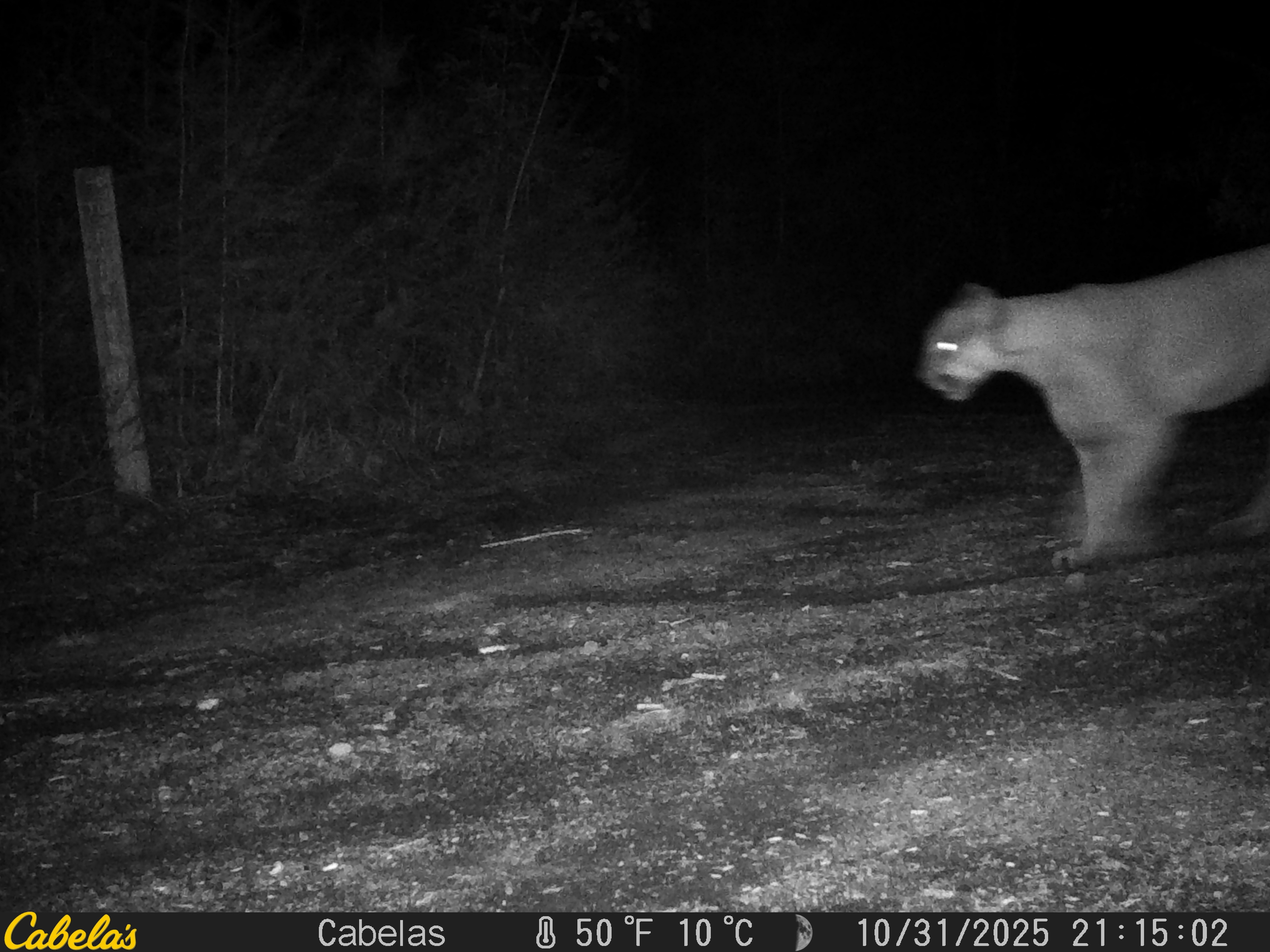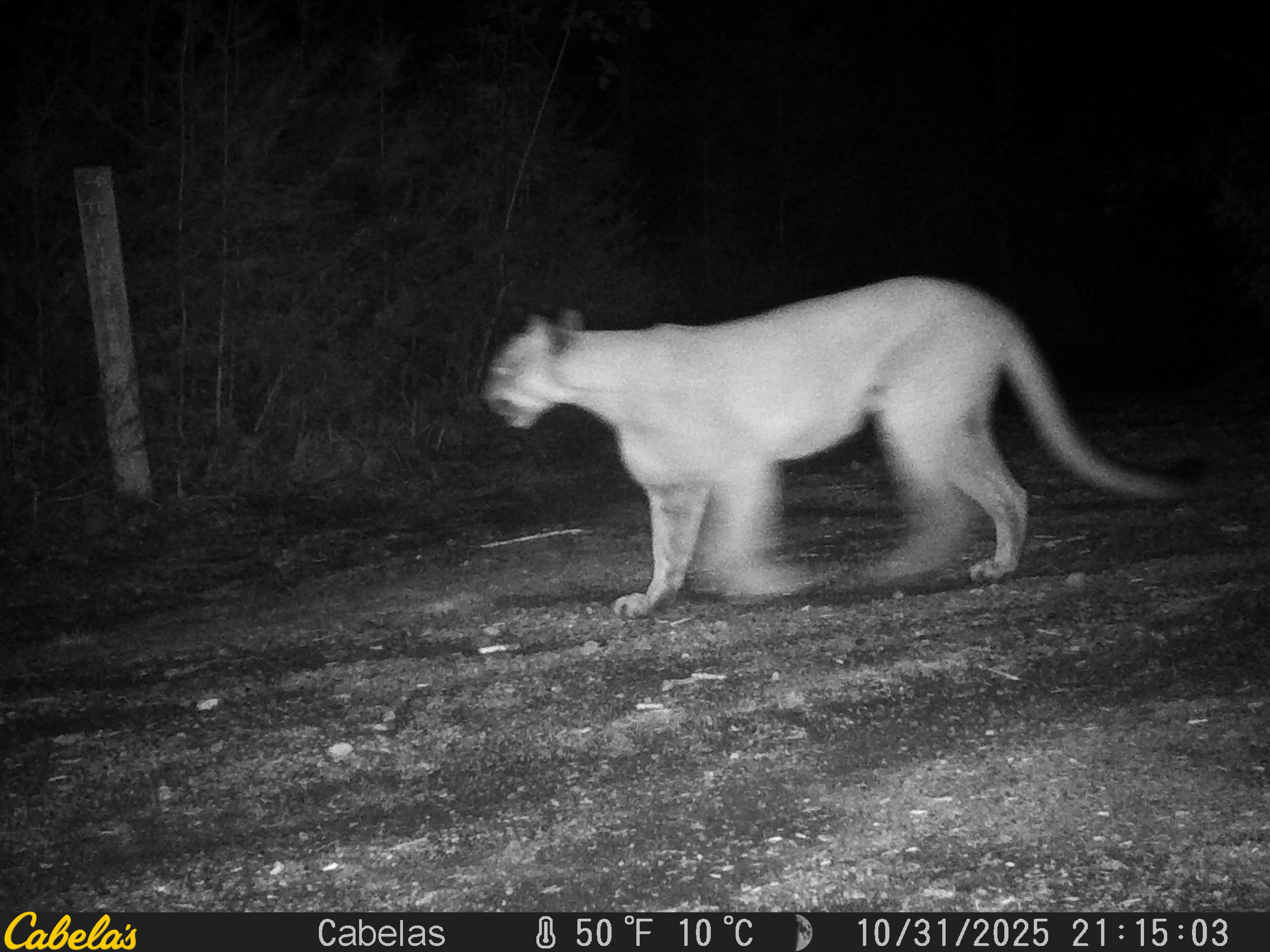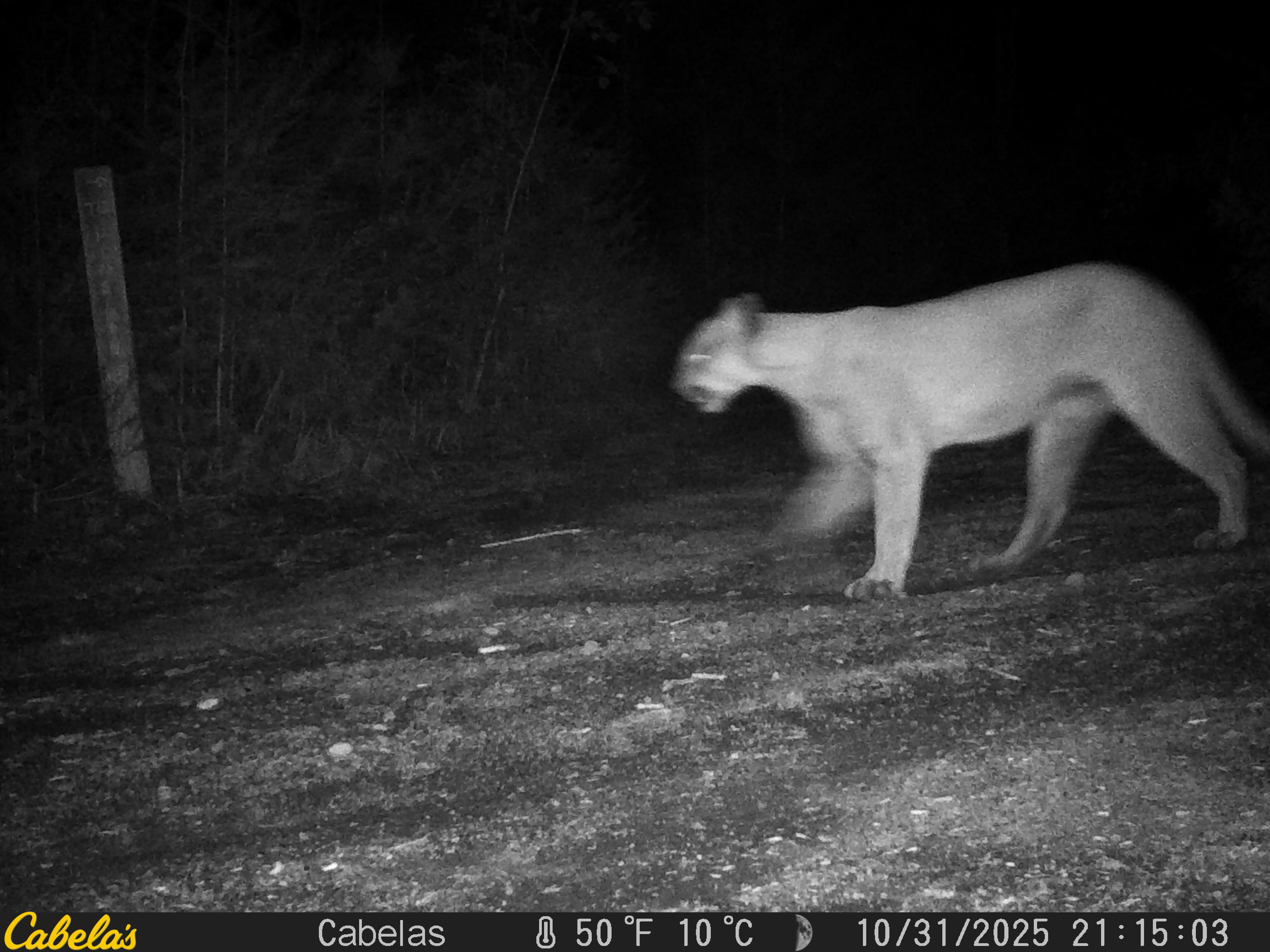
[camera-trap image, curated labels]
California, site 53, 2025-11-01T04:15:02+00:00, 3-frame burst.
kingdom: Animalia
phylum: Chordata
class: Mammalia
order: Carnivora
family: Felidae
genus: Puma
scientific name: Puma concolor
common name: puma